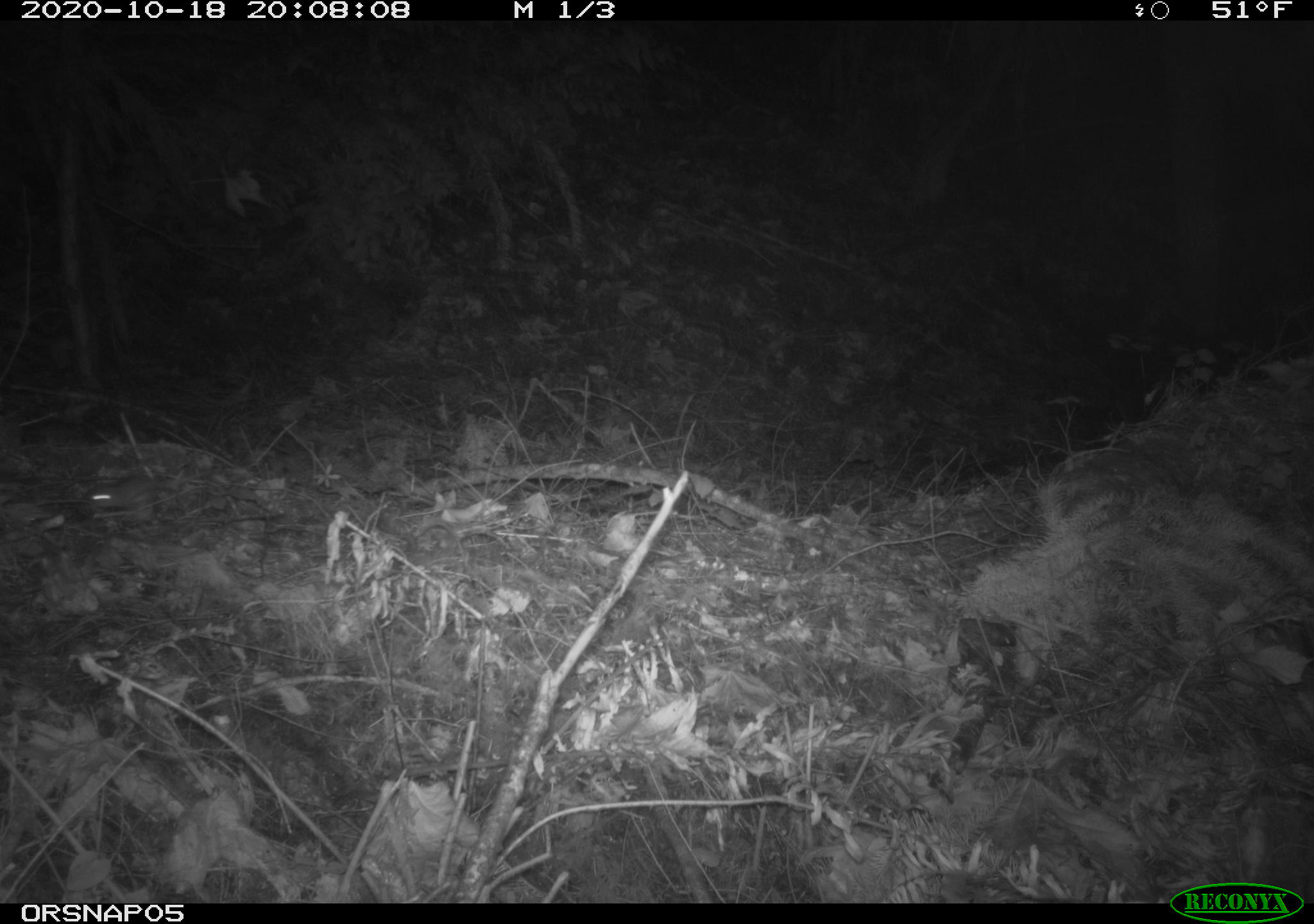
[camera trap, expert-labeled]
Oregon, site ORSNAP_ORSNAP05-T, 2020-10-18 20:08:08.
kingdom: Animalia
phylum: Chordata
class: Mammalia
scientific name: Mammalia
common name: small mammal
Small mammal (Mammalia).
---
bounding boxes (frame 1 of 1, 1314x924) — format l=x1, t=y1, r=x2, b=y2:
small mammal: l=66, t=469, r=182, b=527